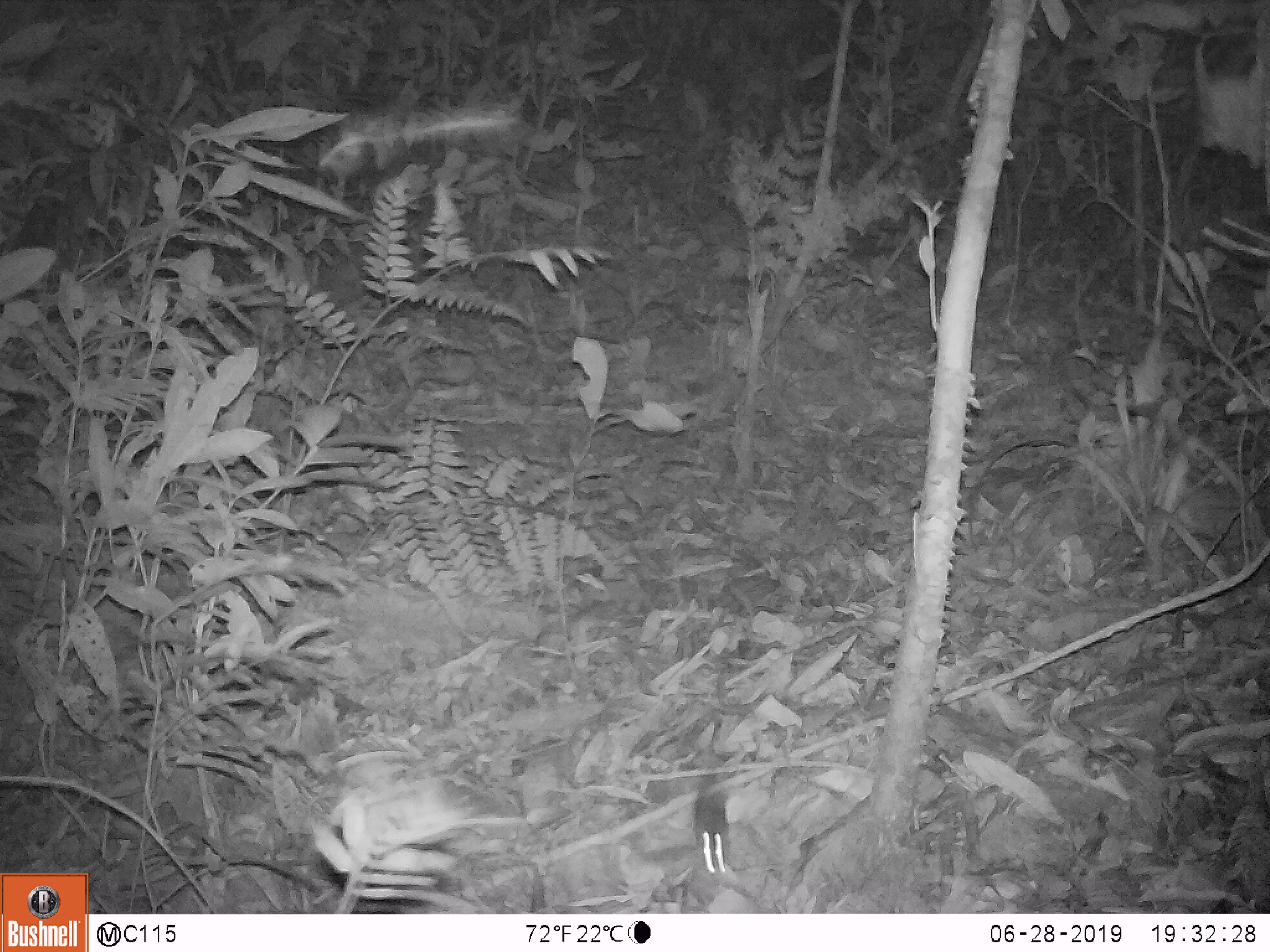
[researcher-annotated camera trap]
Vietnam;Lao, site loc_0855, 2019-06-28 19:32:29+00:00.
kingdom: Animalia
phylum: Chordata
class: Mammalia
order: Rodentia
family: Muridae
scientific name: Muridae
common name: old-world mice and rats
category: unidentified murid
Unidentified murid (old-world mice and rats) (Muridae). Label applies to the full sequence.